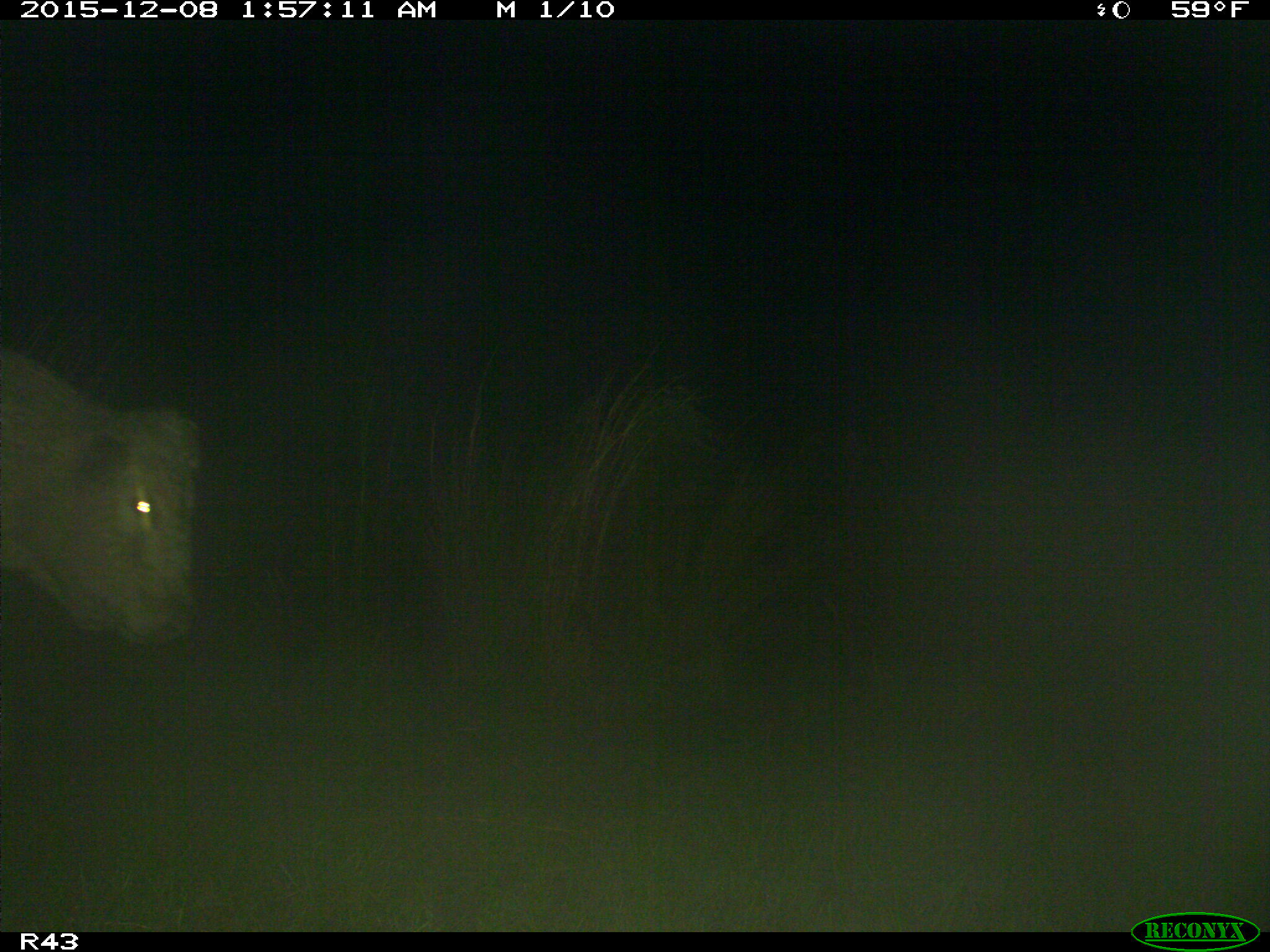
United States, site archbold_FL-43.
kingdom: Animalia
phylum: Chordata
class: Mammalia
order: Artiodactyla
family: Bovidae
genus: Bos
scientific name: Bos taurus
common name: domestic cow